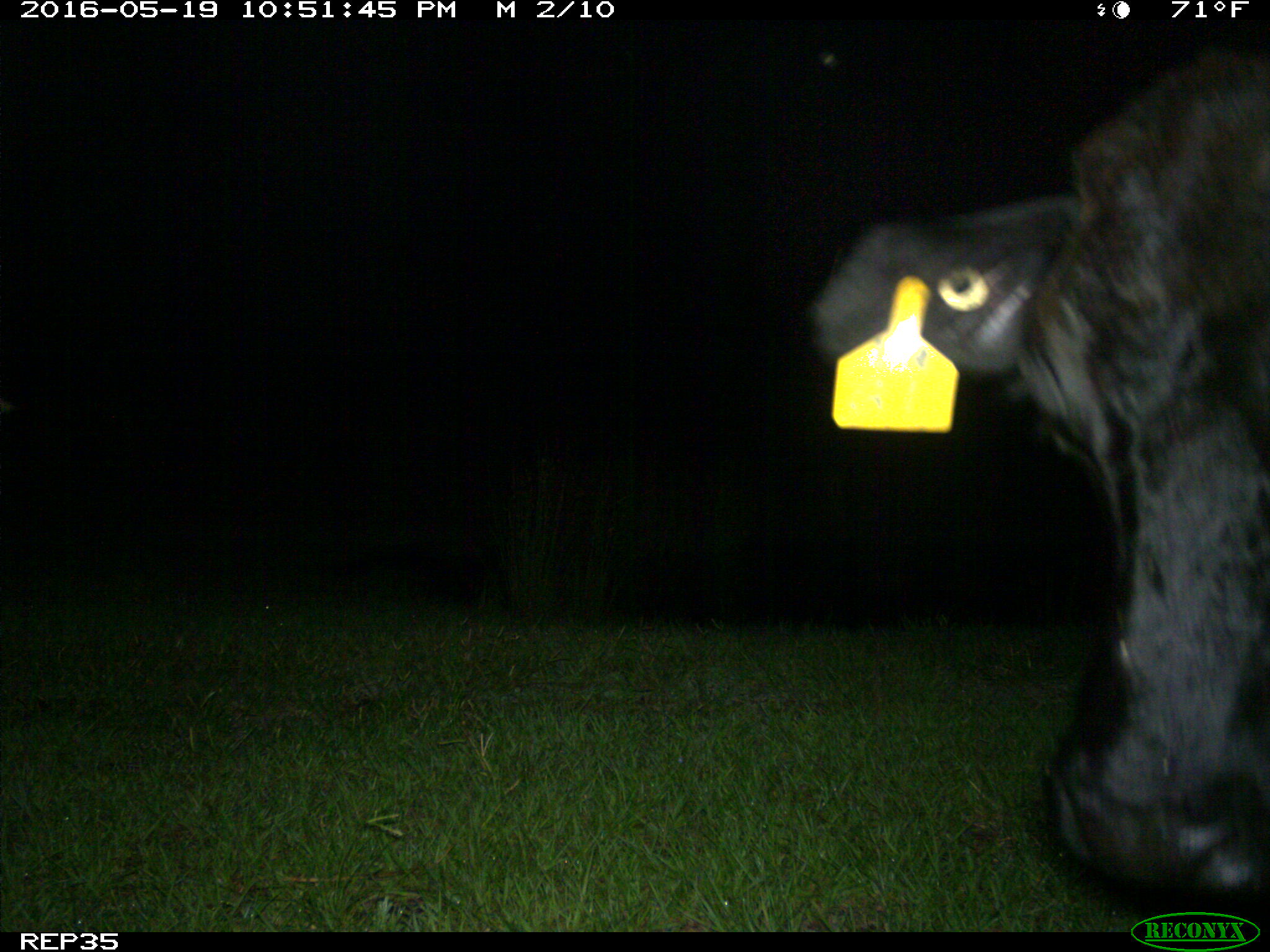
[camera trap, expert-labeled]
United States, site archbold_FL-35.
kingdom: Animalia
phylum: Chordata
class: Mammalia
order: Artiodactyla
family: Bovidae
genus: Bos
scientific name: Bos taurus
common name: domestic cow